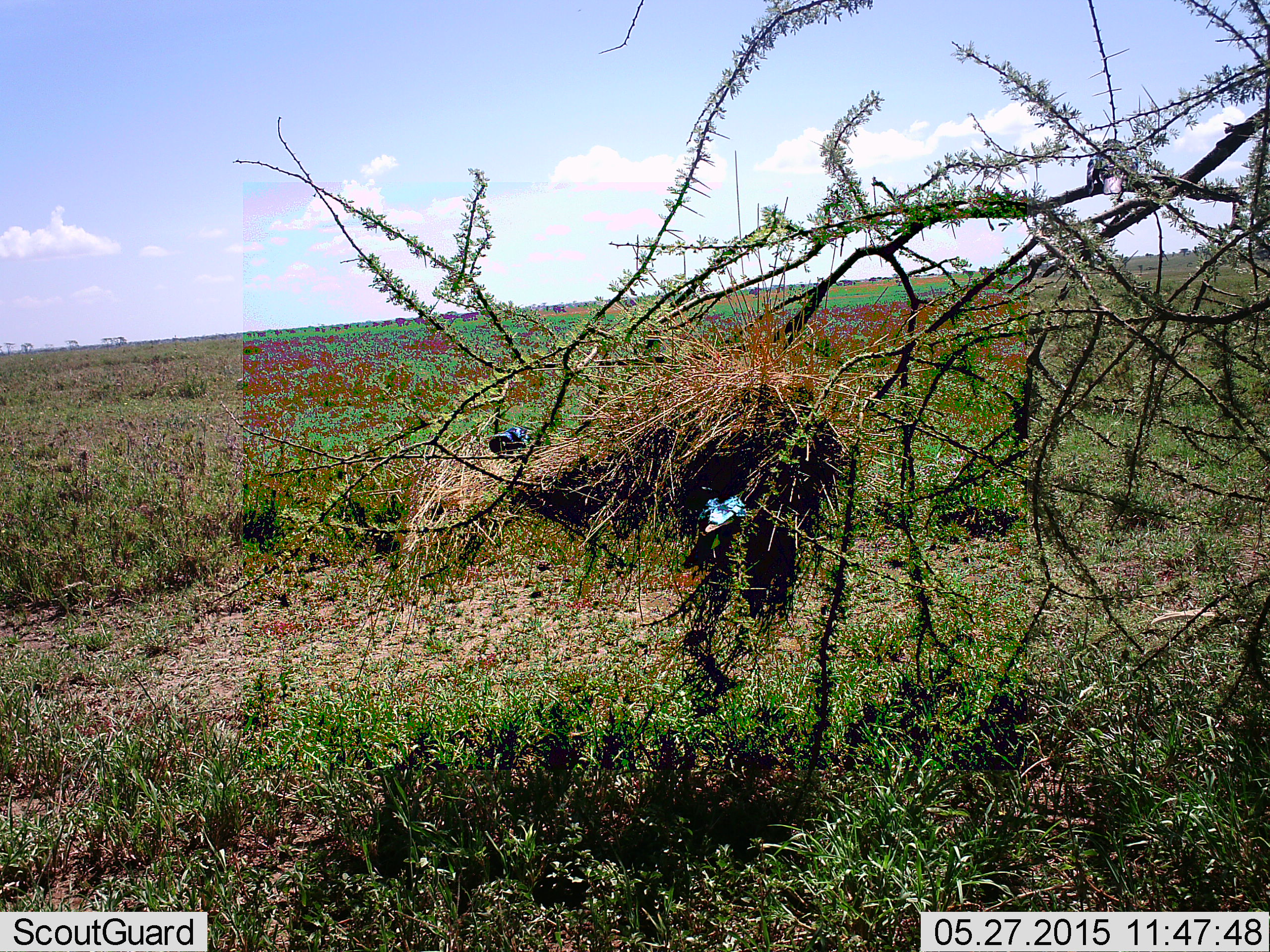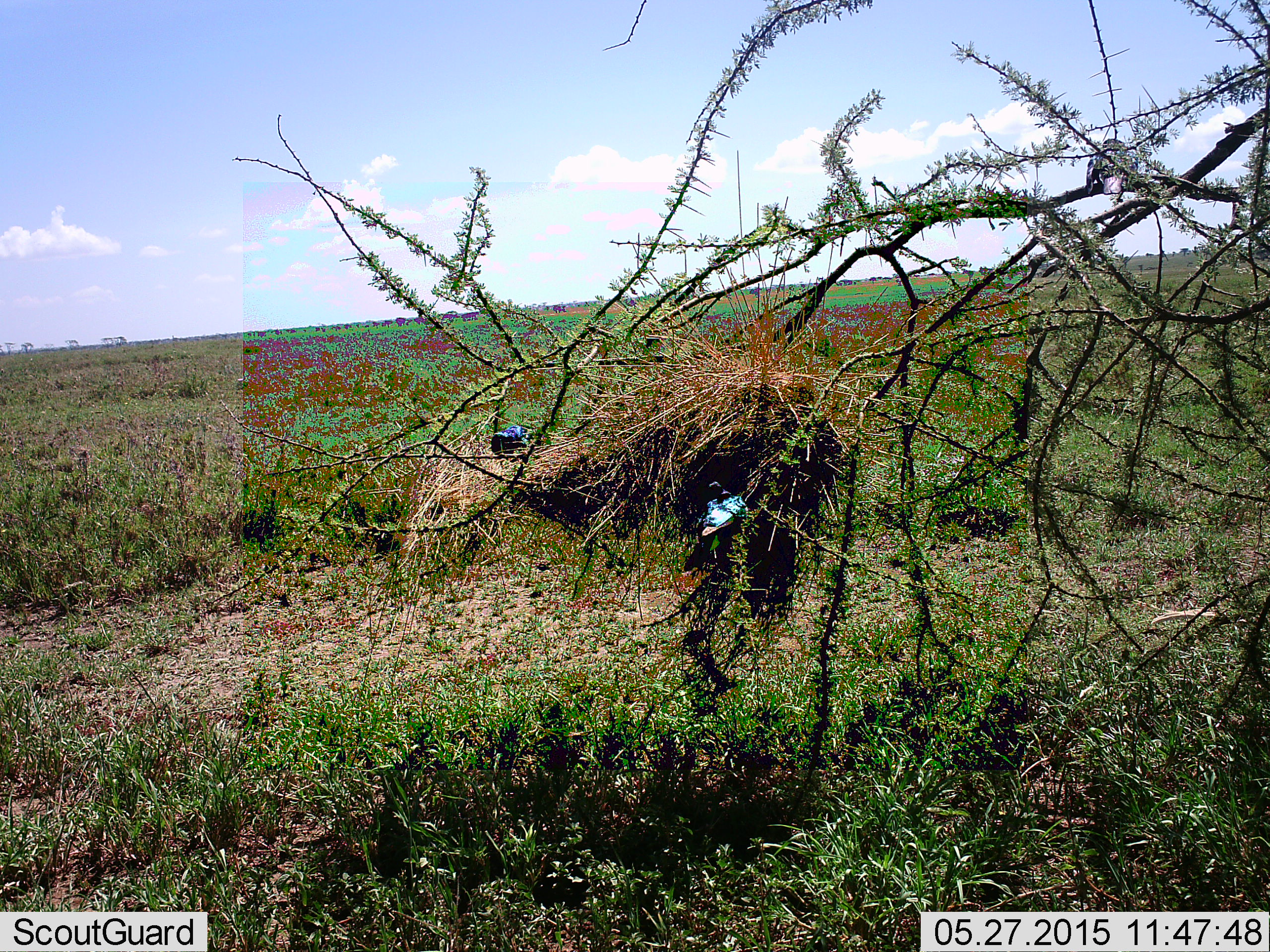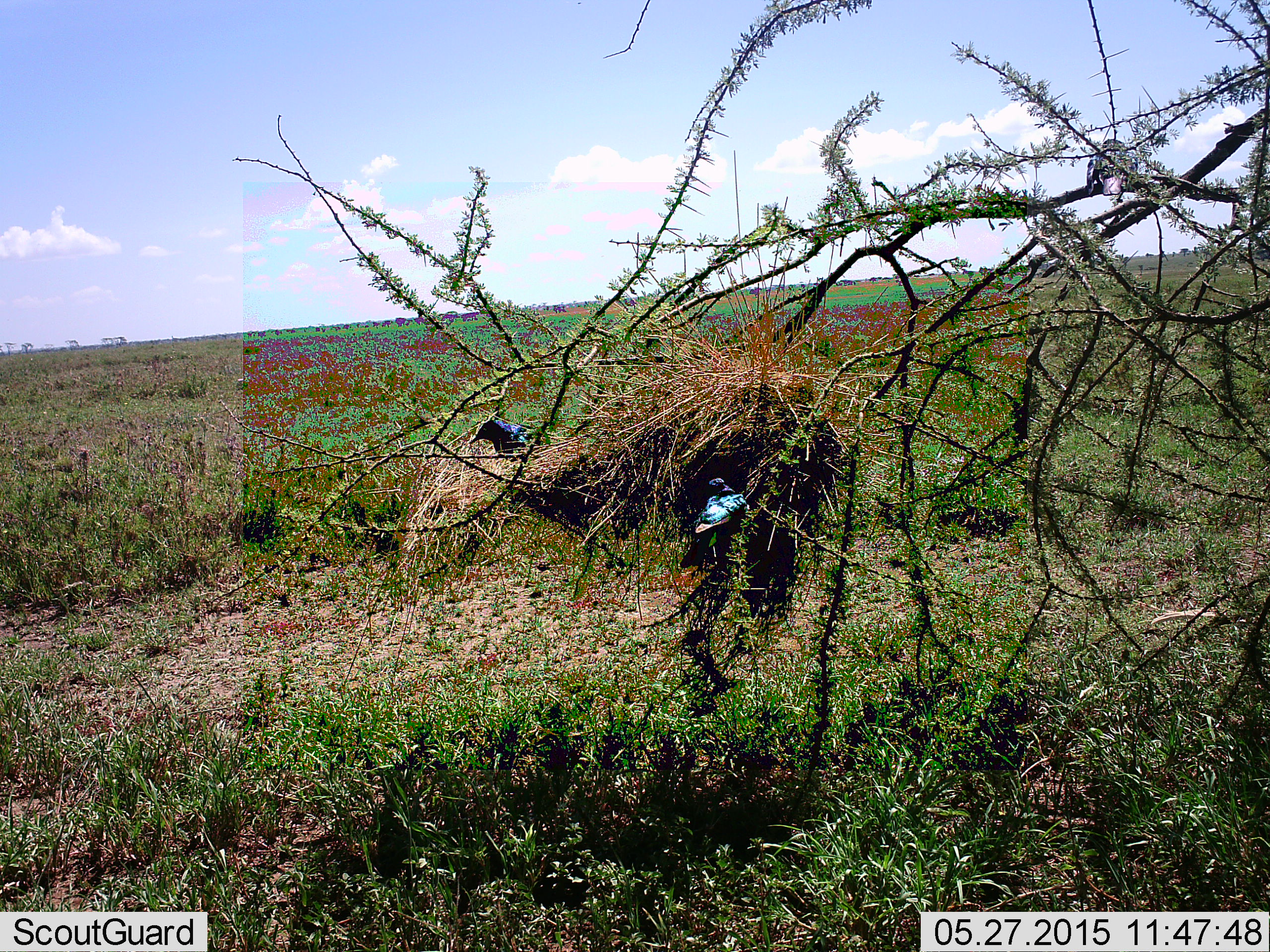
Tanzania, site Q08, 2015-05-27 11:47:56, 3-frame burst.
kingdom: Animalia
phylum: Chordata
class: Aves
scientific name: Aves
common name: bird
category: otherbird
Otherbird (bird) (Aves), count 2. Behavior (volunteer vote fractions): standing 20%, resting 40%, moving 40%, interacting 10%. Young present (vote fraction): 0%. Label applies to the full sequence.